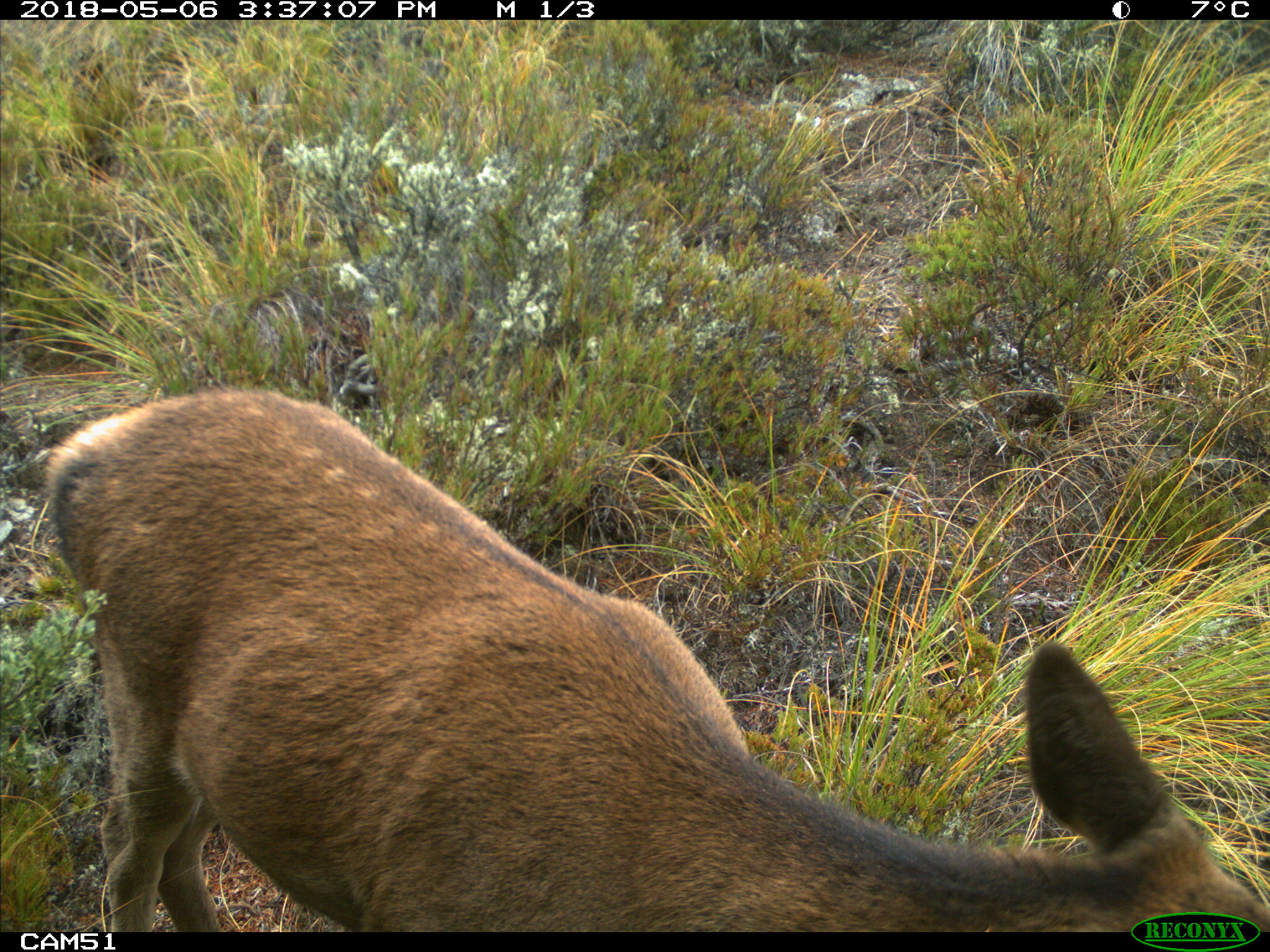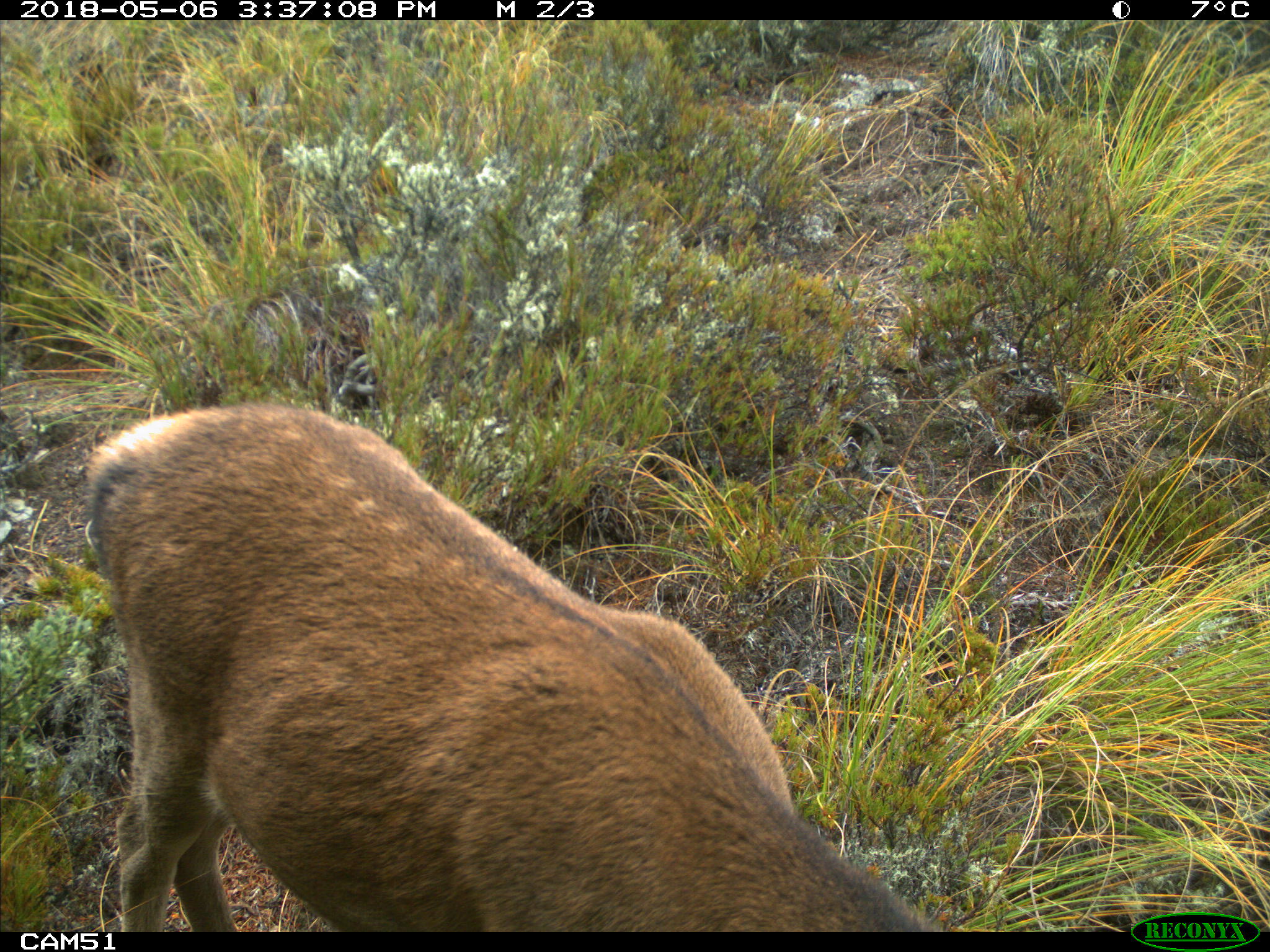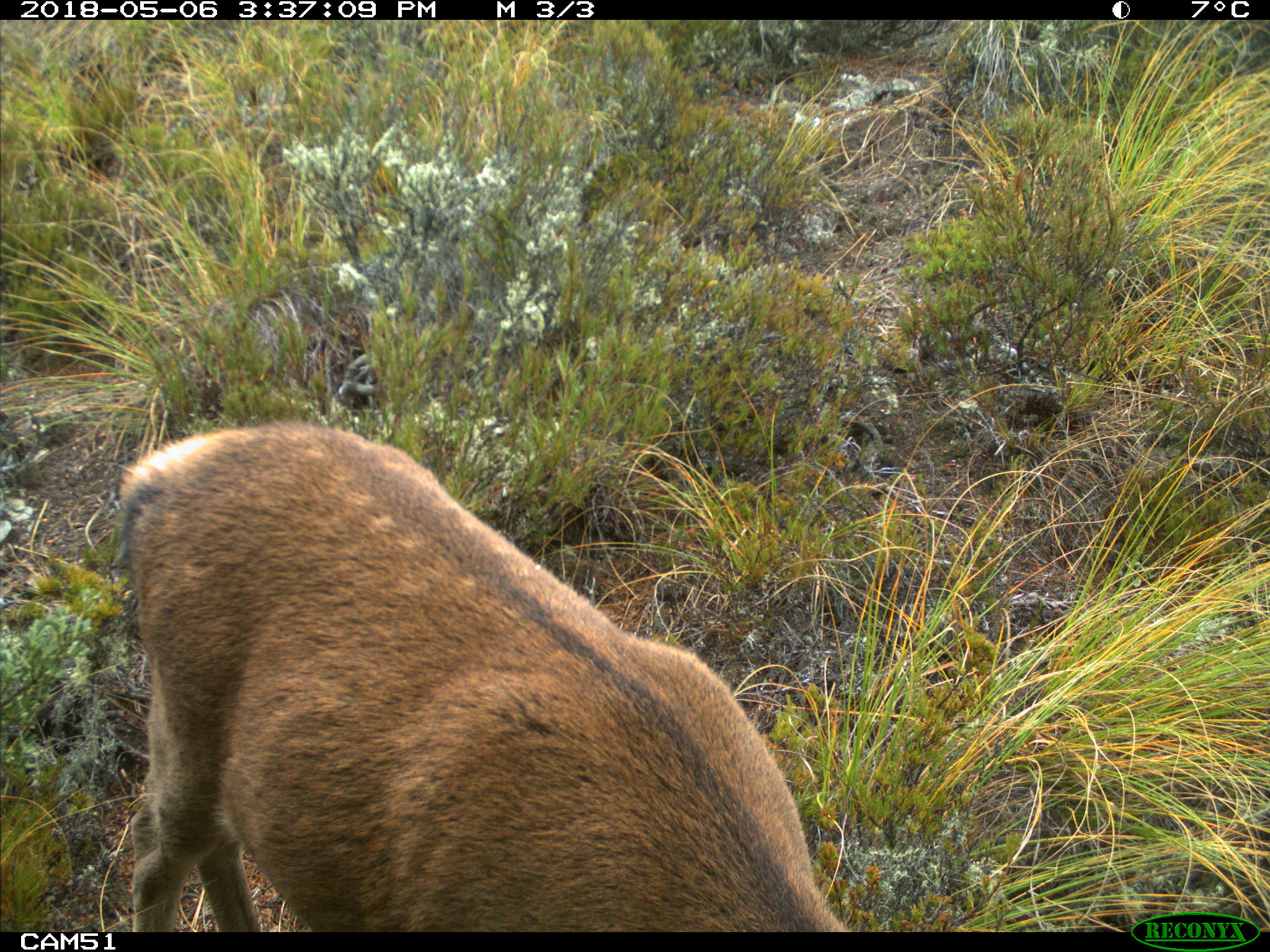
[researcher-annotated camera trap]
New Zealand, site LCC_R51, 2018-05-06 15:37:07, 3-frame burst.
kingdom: Animalia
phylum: Chordata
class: Mammalia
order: Artiodactyla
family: Cervidae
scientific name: Cervidae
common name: deer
Deer (Cervidae).